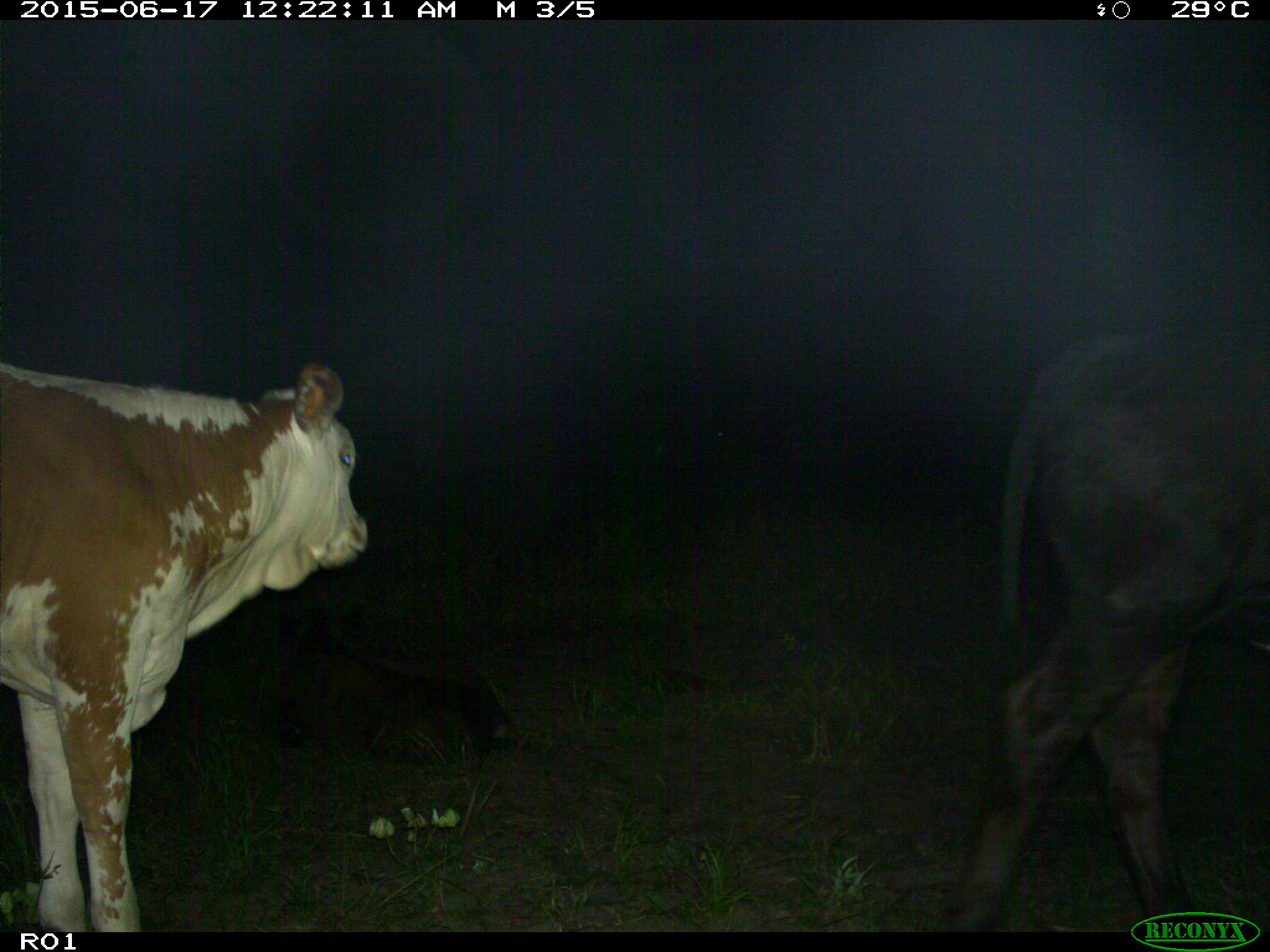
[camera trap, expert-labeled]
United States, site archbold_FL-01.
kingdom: Animalia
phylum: Chordata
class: Mammalia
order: Artiodactyla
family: Bovidae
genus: Bos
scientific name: Bos taurus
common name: domestic cow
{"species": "Bos taurus (domestic cow)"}